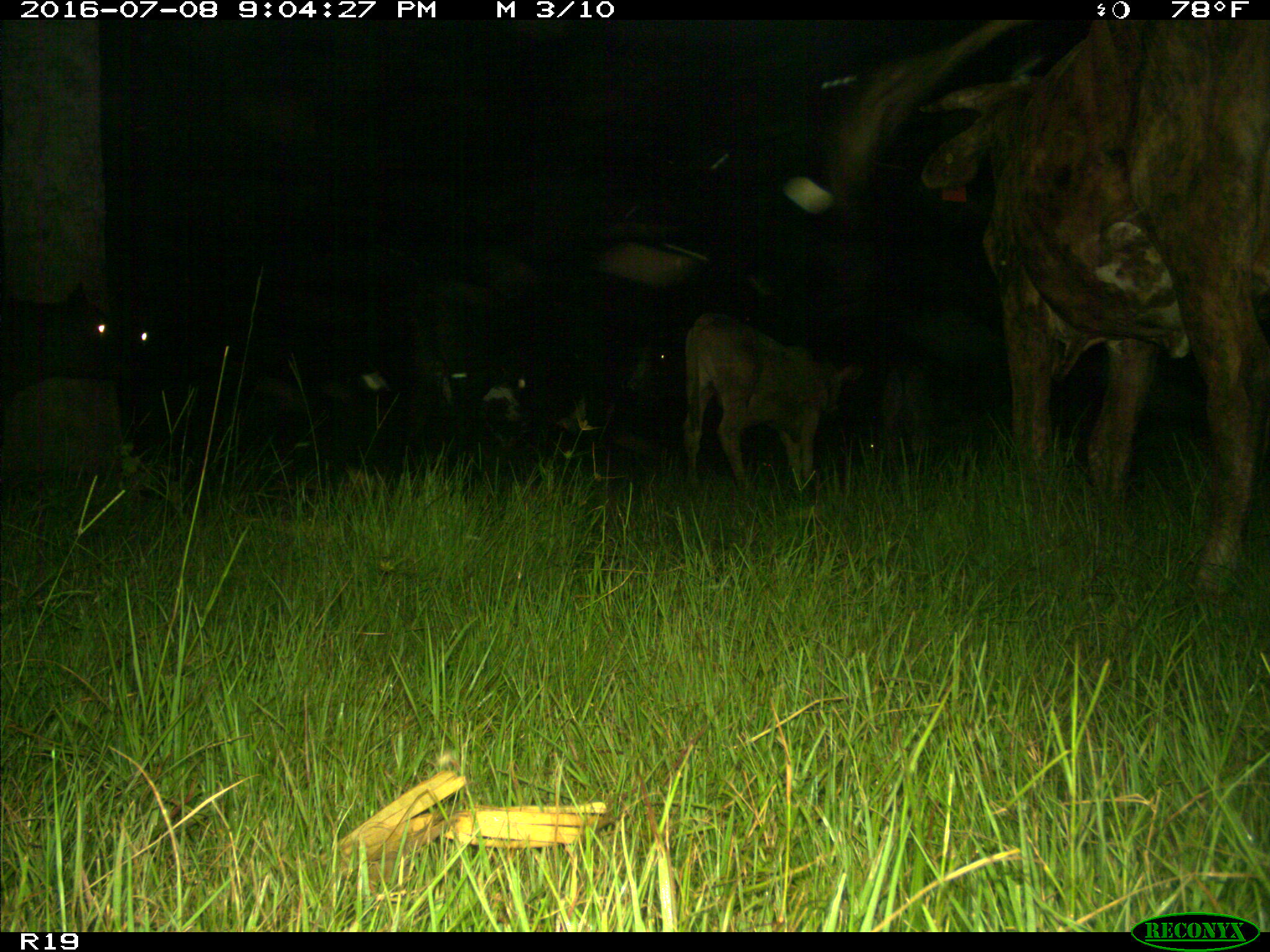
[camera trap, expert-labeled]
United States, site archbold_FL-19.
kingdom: Animalia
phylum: Chordata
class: Mammalia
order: Artiodactyla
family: Bovidae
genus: Bos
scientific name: Bos taurus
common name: domestic cow